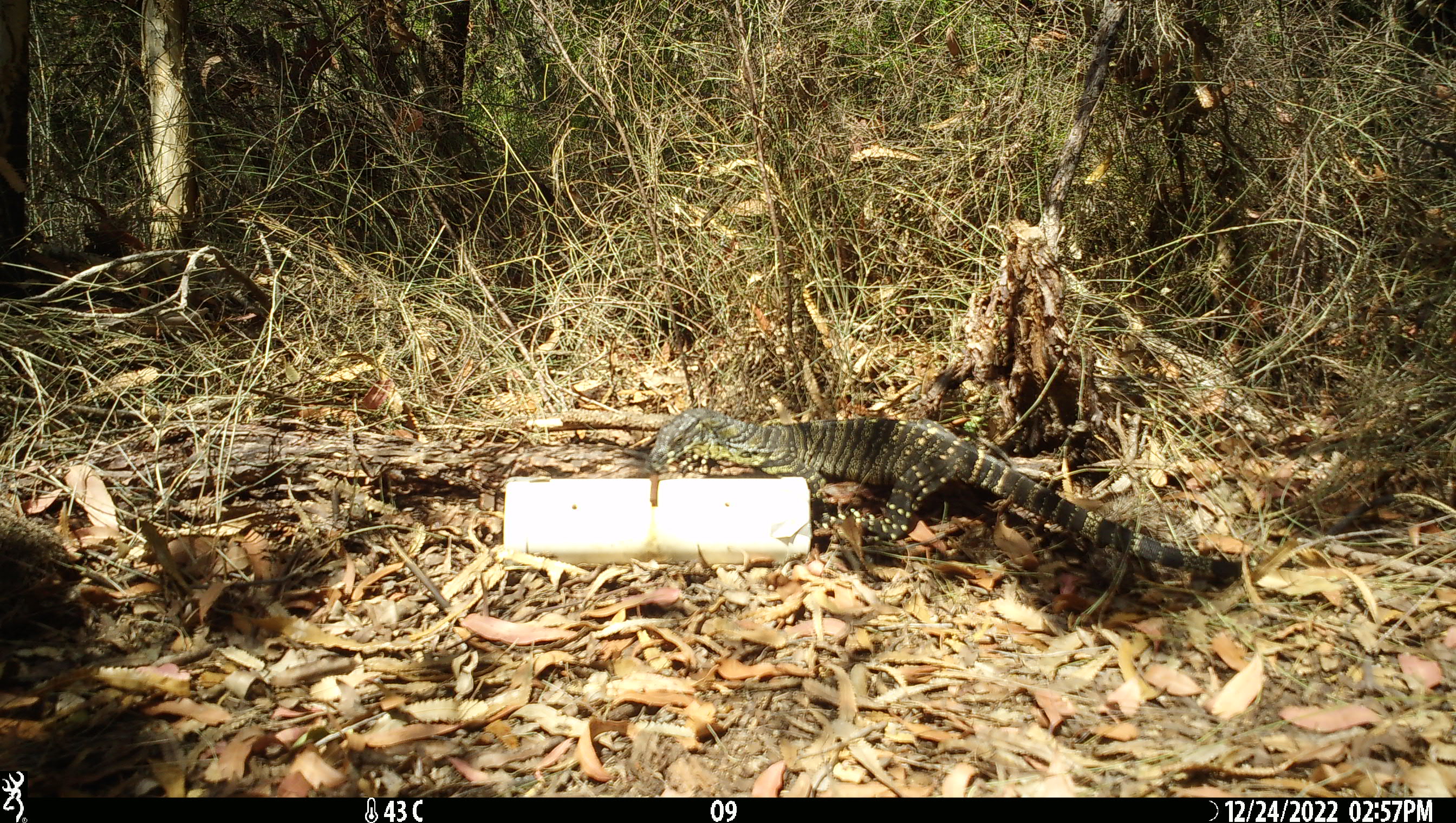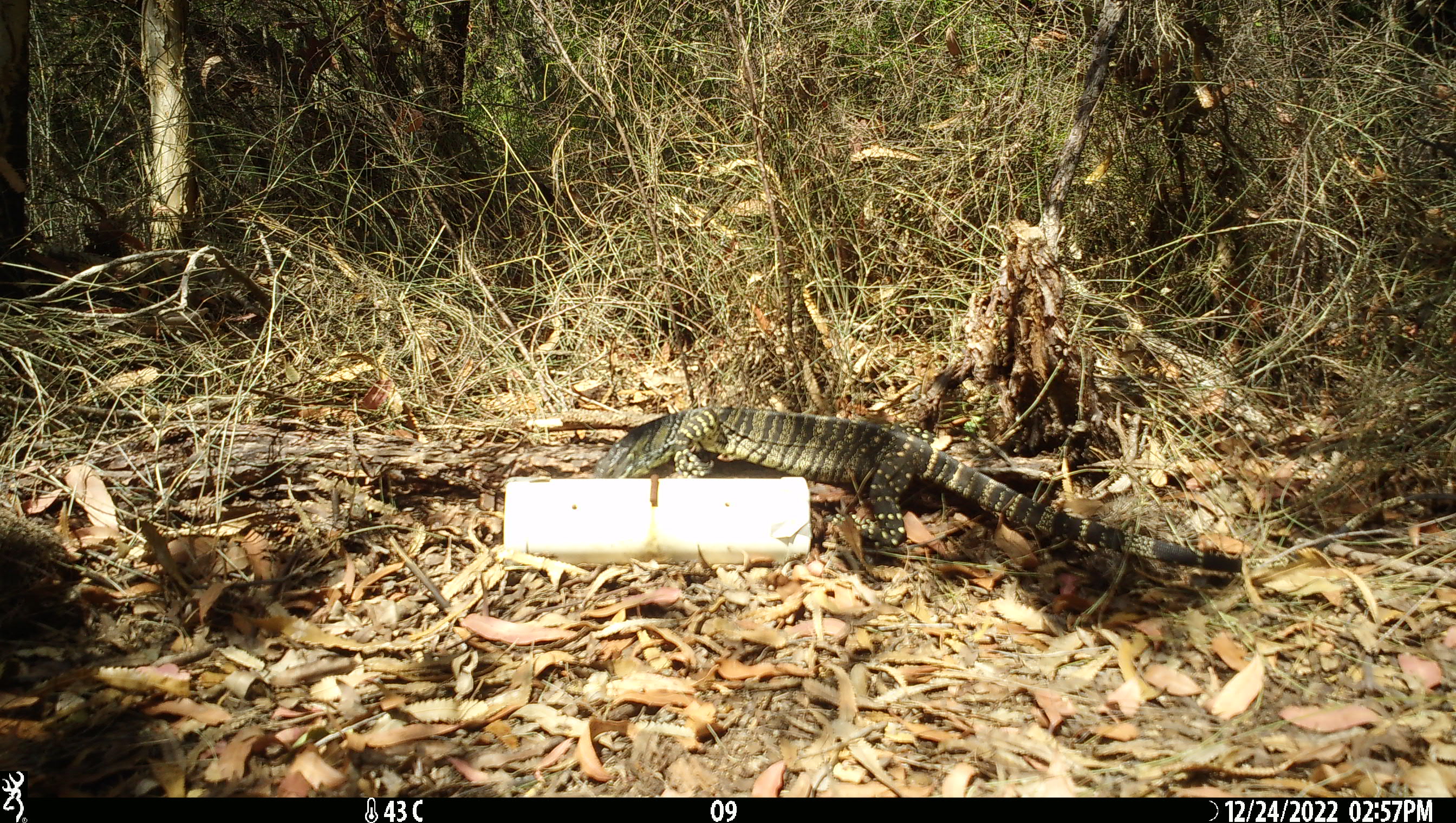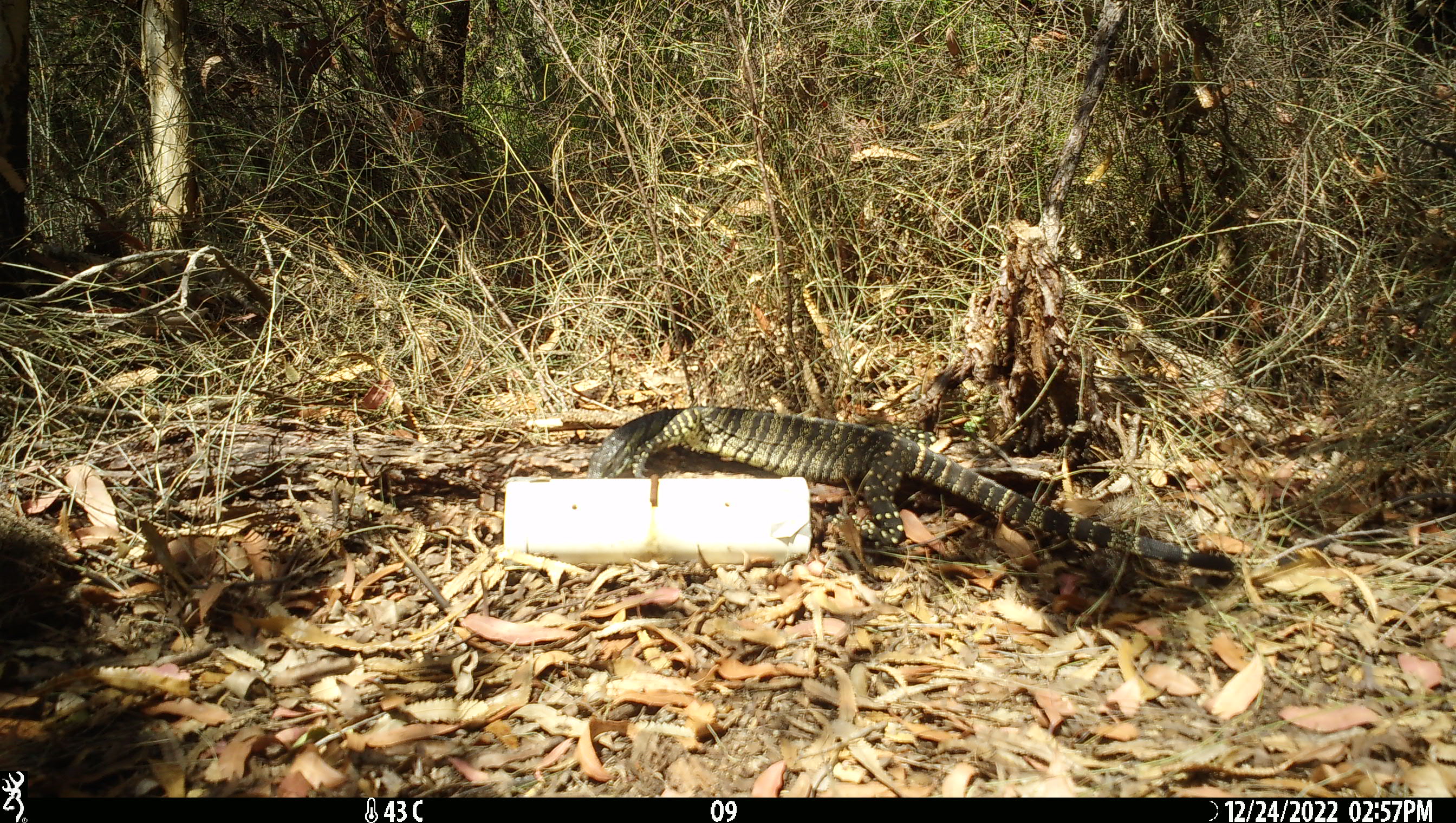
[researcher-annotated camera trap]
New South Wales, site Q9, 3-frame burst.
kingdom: Animalia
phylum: Chordata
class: Reptilia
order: Squamata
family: Varanidae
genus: Varanus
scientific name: Varanus varius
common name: lace monitor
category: goanna